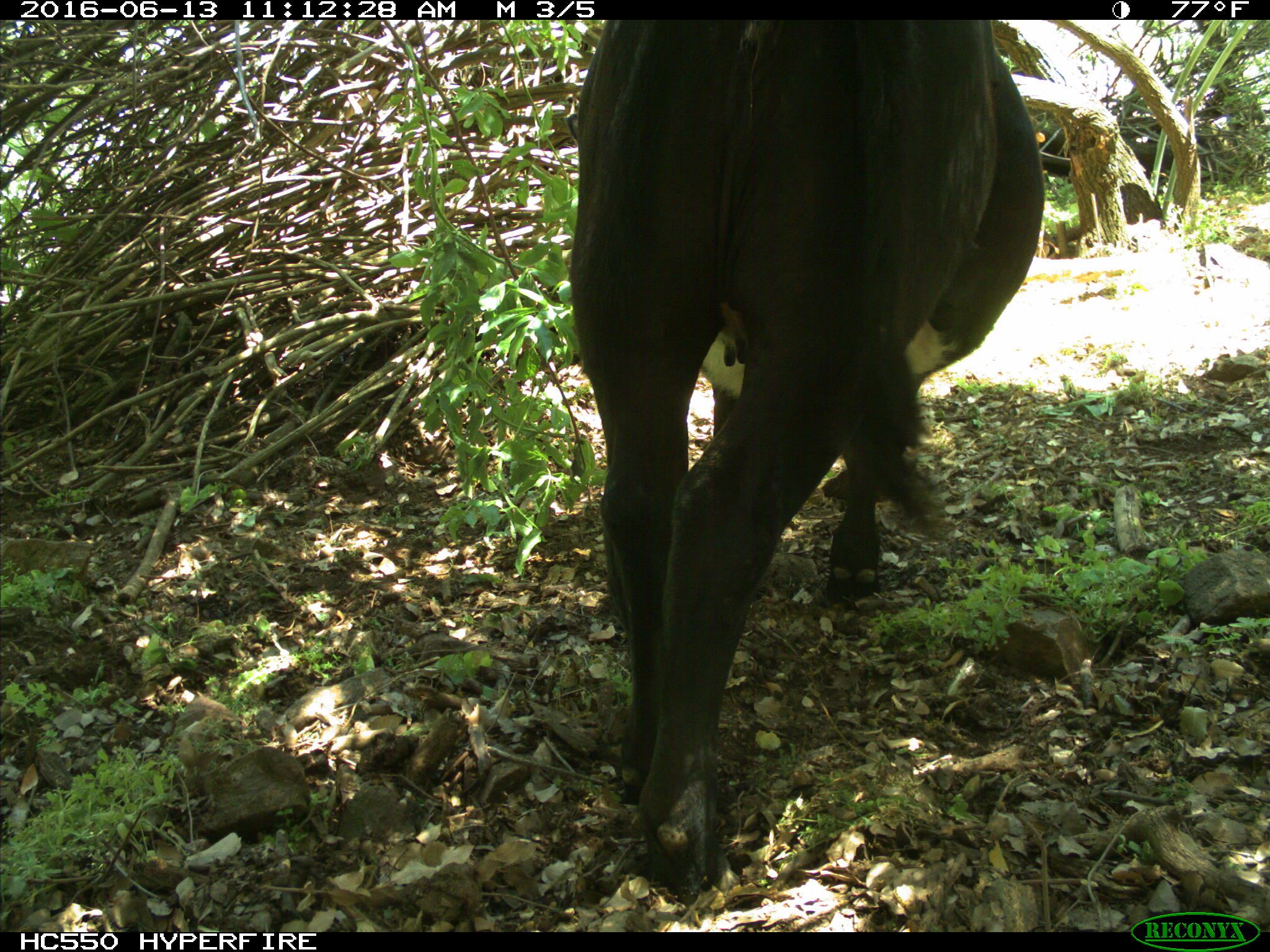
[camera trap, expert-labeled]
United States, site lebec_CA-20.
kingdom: Animalia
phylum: Chordata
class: Mammalia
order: Artiodactyla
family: Bovidae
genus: Bos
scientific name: Bos taurus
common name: domestic cow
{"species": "Bos taurus (domestic cow)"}